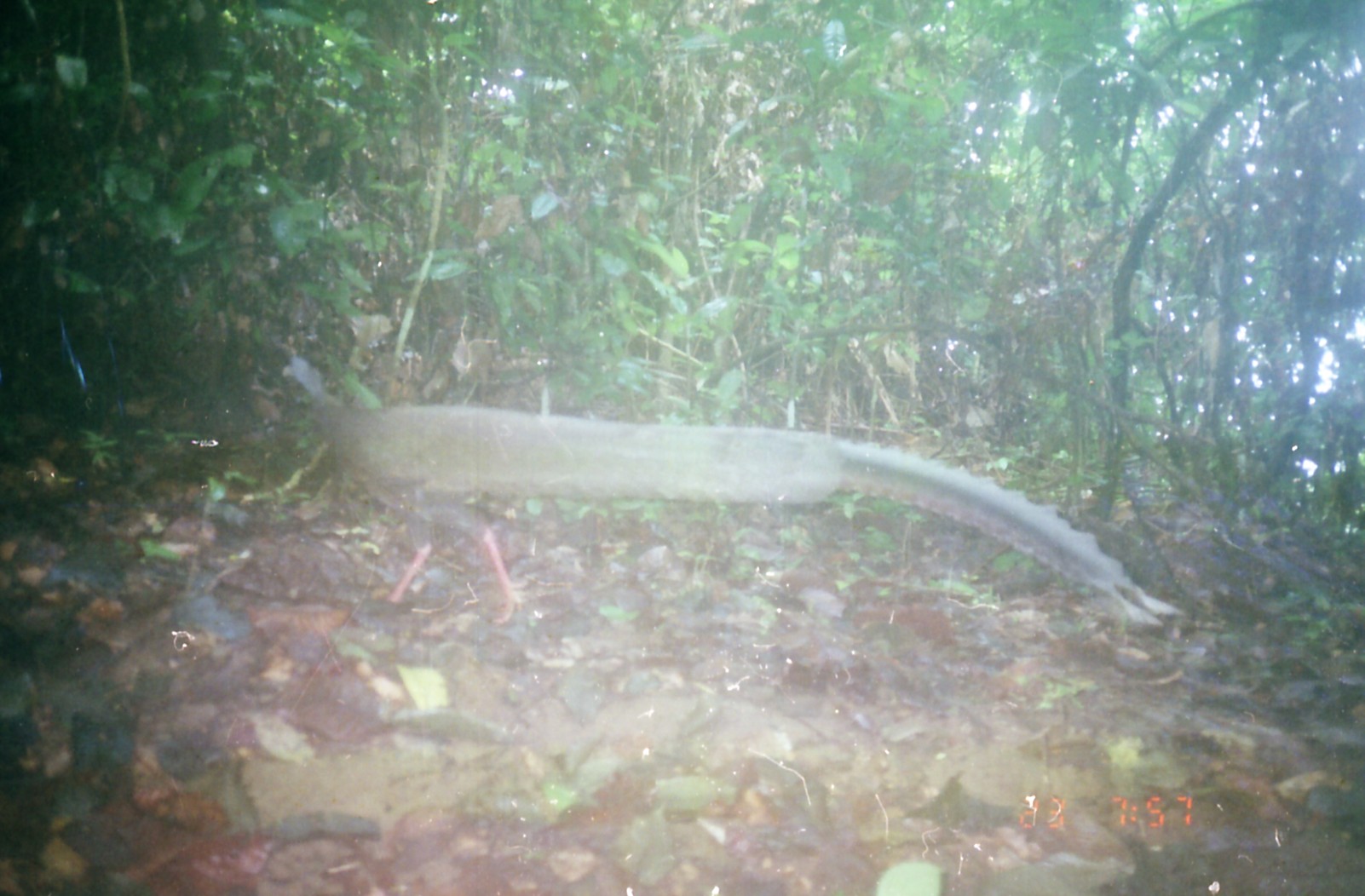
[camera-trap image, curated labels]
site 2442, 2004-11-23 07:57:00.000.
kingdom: Animalia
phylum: Chordata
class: Aves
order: Galliformes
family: Phasianidae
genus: Argusianus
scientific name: Argusianus argus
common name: great argus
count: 1